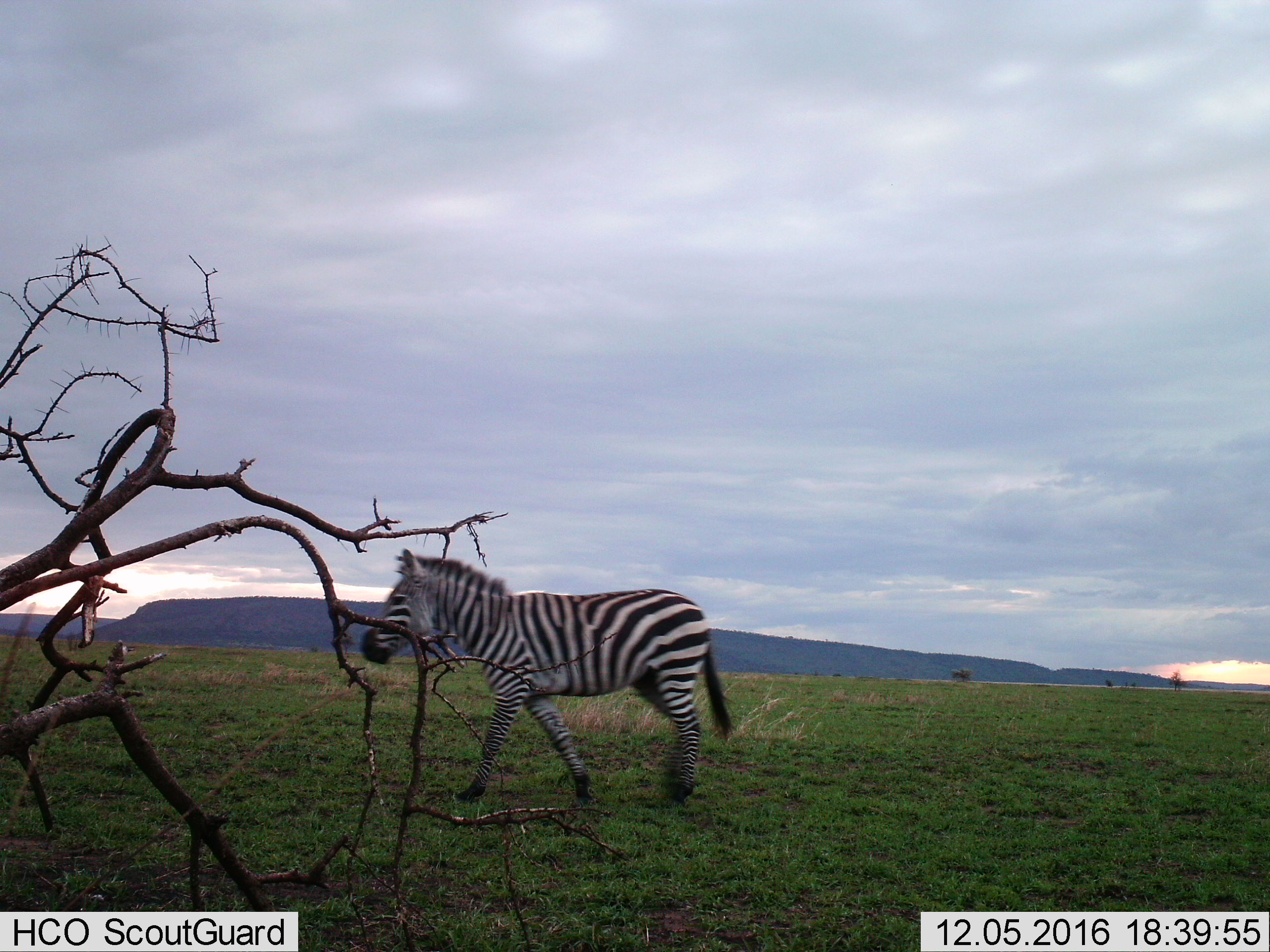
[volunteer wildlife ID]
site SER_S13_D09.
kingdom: Animalia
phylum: Chordata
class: Mammalia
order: Perissodactyla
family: Equidae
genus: Equus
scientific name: Equus quagga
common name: plains zebra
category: zebraplains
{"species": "zebraplains (plains zebra) (Equus quagga)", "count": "1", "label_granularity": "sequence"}